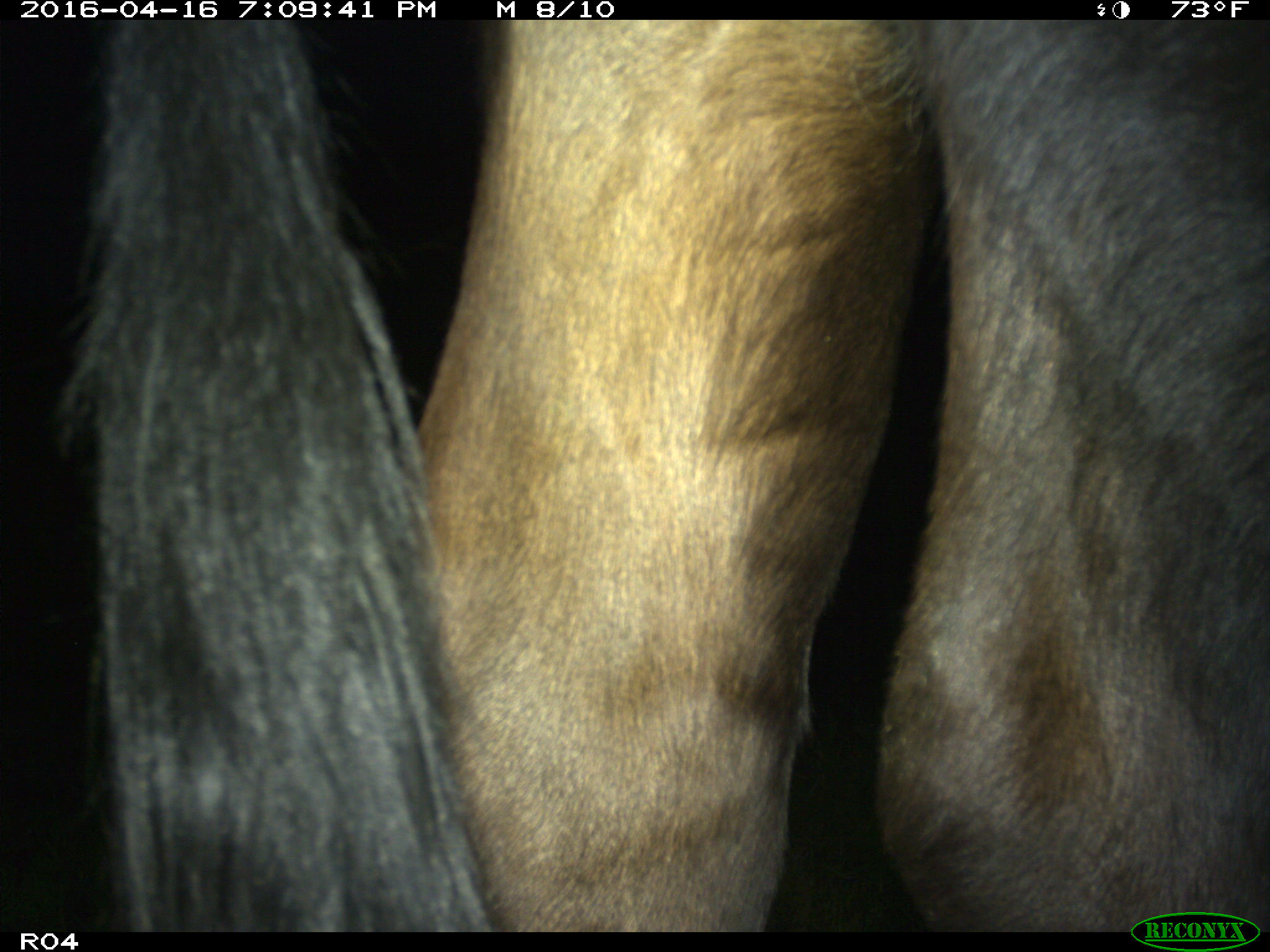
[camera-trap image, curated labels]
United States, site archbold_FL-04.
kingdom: Animalia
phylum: Chordata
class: Mammalia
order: Artiodactyla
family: Bovidae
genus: Bos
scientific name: Bos taurus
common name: domestic cow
Bos taurus (domestic cow).